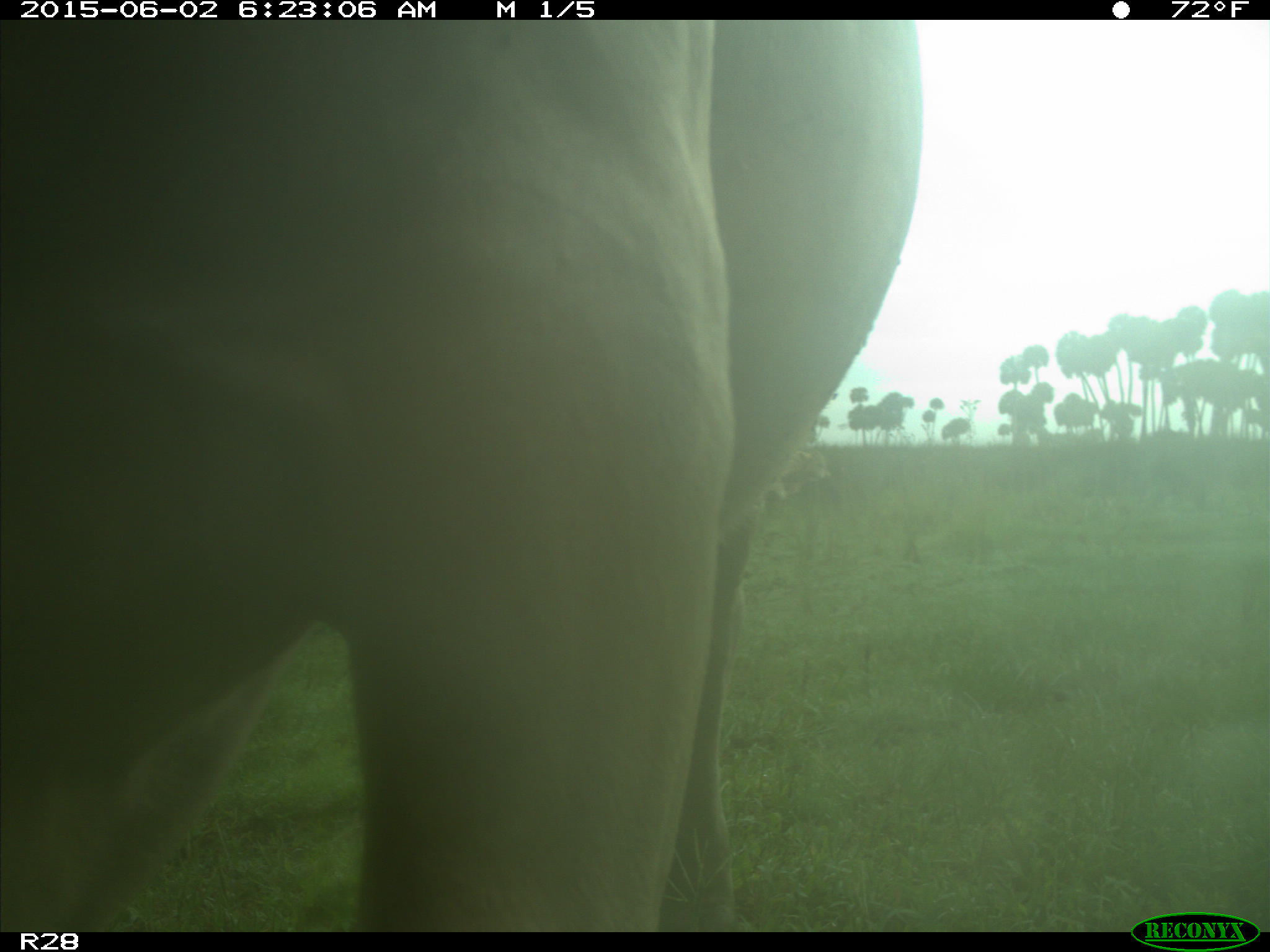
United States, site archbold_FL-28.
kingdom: Animalia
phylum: Chordata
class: Mammalia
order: Artiodactyla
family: Bovidae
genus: Bos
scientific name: Bos taurus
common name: domestic cow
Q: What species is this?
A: Bos taurus (domestic cow).